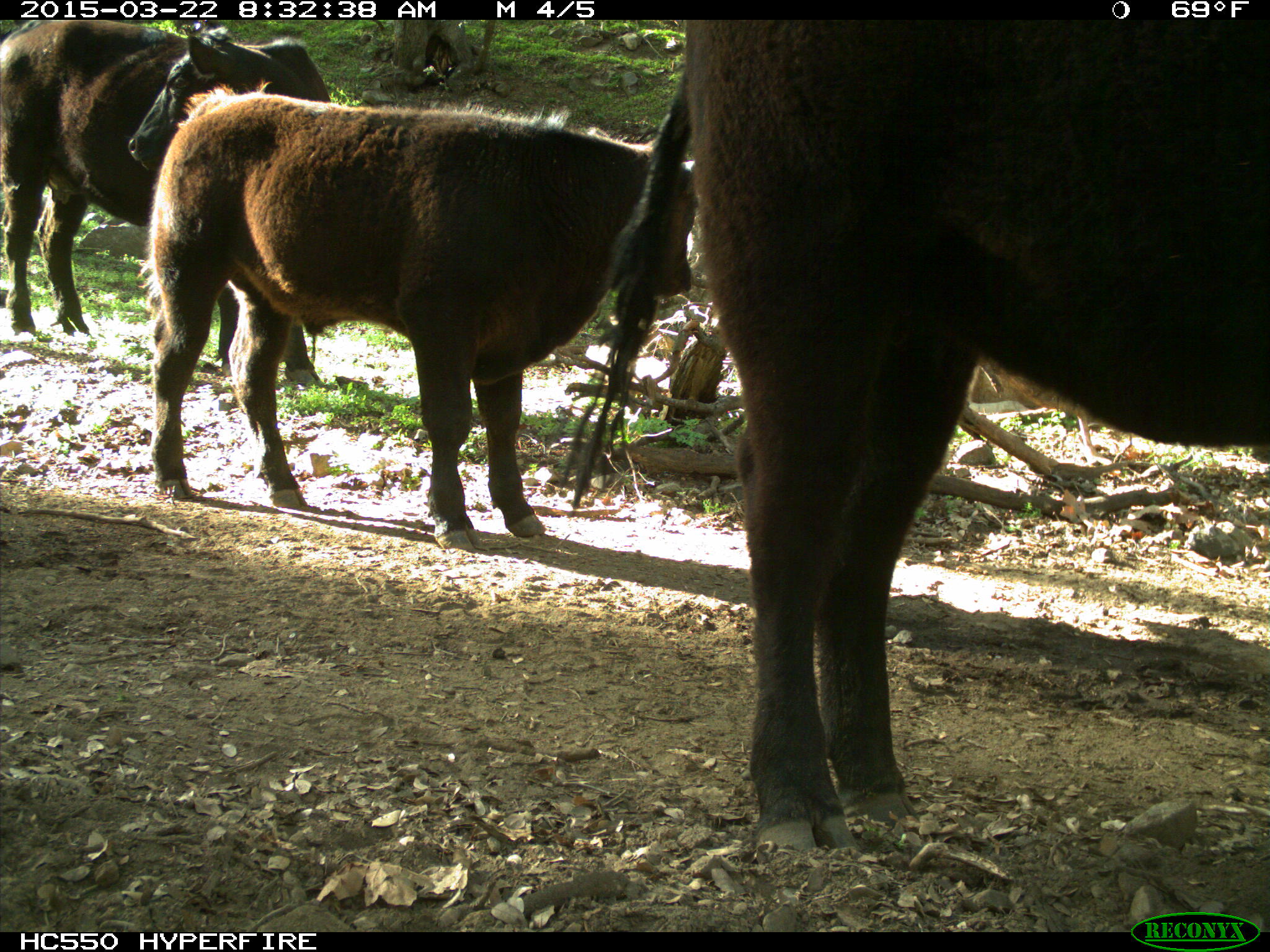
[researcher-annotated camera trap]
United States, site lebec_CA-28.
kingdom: Animalia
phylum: Chordata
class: Mammalia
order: Artiodactyla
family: Bovidae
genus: Bos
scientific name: Bos taurus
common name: domestic cow